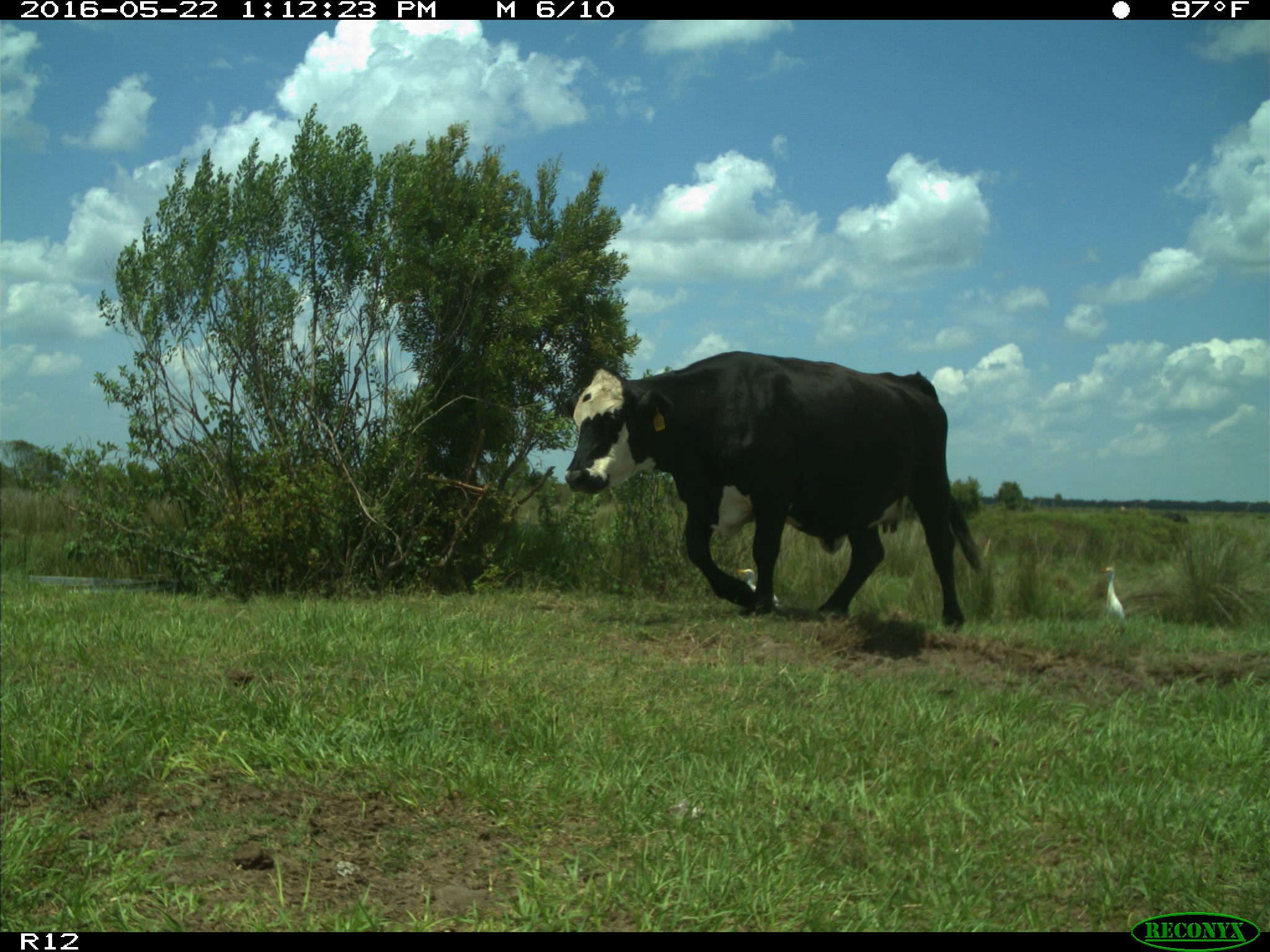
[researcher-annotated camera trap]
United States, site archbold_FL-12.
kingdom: Animalia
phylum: Chordata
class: Mammalia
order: Artiodactyla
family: Bovidae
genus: Bos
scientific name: Bos taurus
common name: domestic cow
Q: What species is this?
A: Bos taurus (domestic cow).